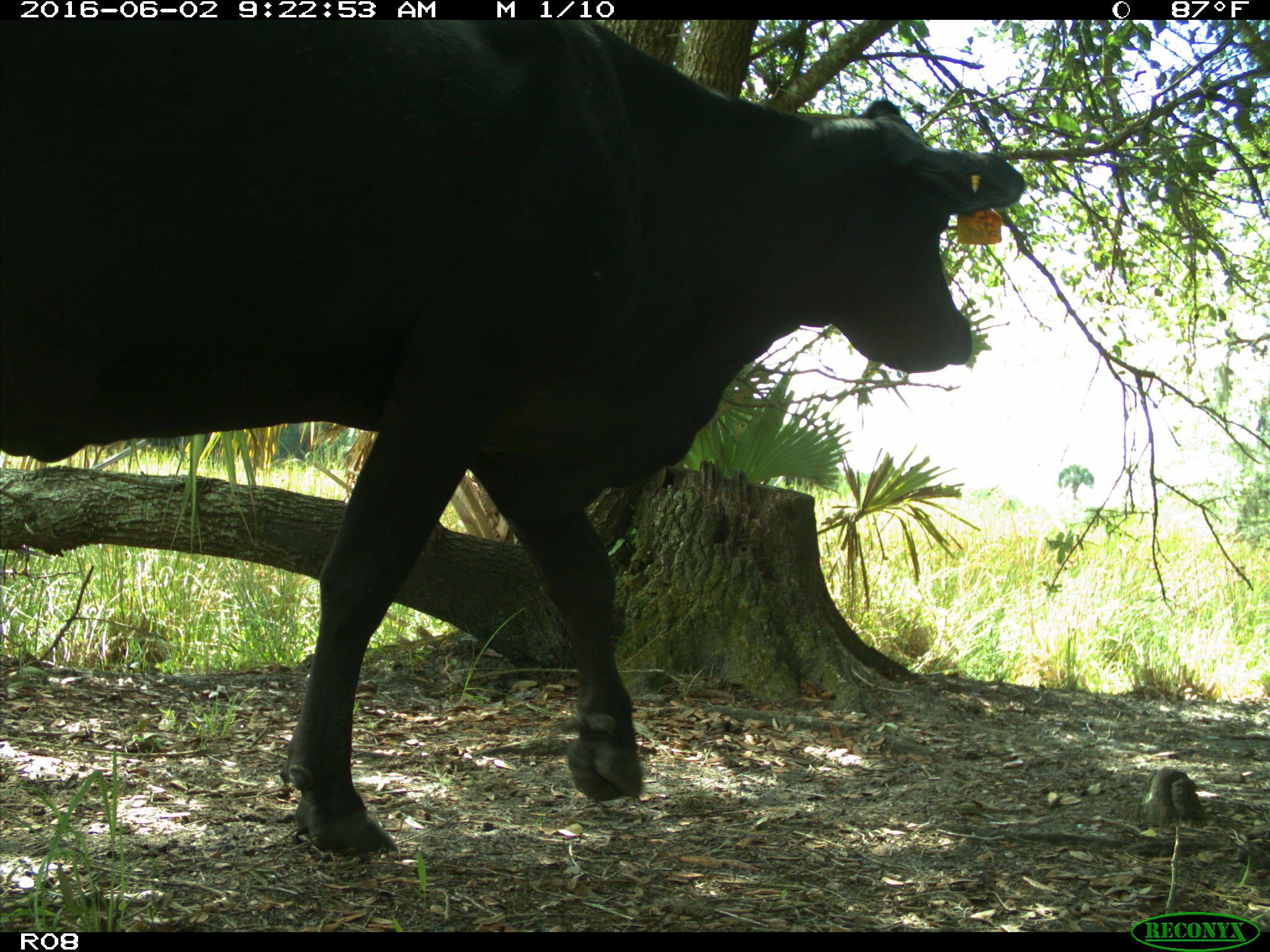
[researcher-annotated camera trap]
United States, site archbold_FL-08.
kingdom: Animalia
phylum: Chordata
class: Mammalia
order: Artiodactyla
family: Bovidae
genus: Bos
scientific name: Bos taurus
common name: domestic cow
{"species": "Bos taurus (domestic cow)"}